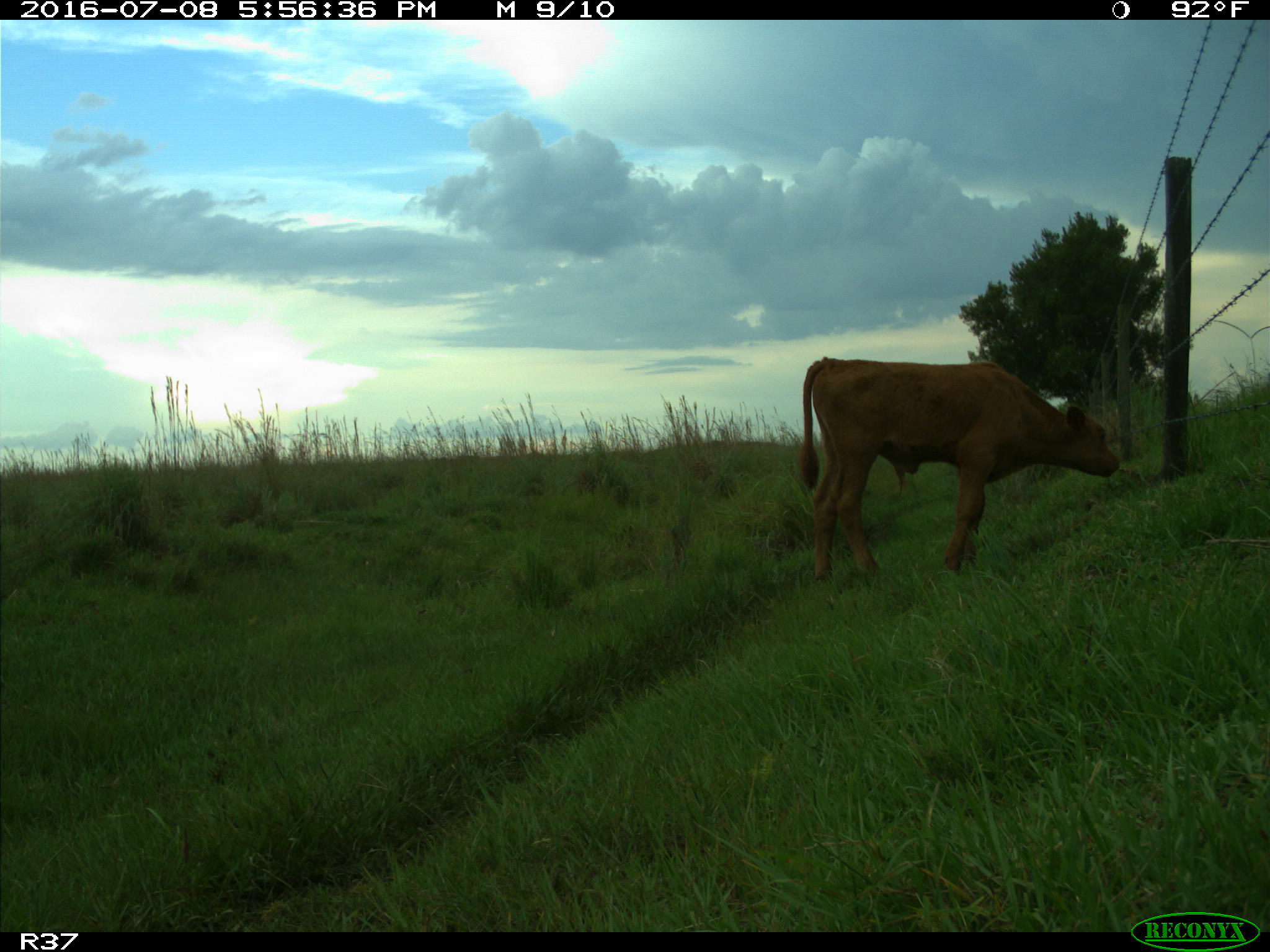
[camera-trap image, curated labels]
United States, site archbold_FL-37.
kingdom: Animalia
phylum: Chordata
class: Mammalia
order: Artiodactyla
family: Bovidae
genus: Bos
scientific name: Bos taurus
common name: domestic cow